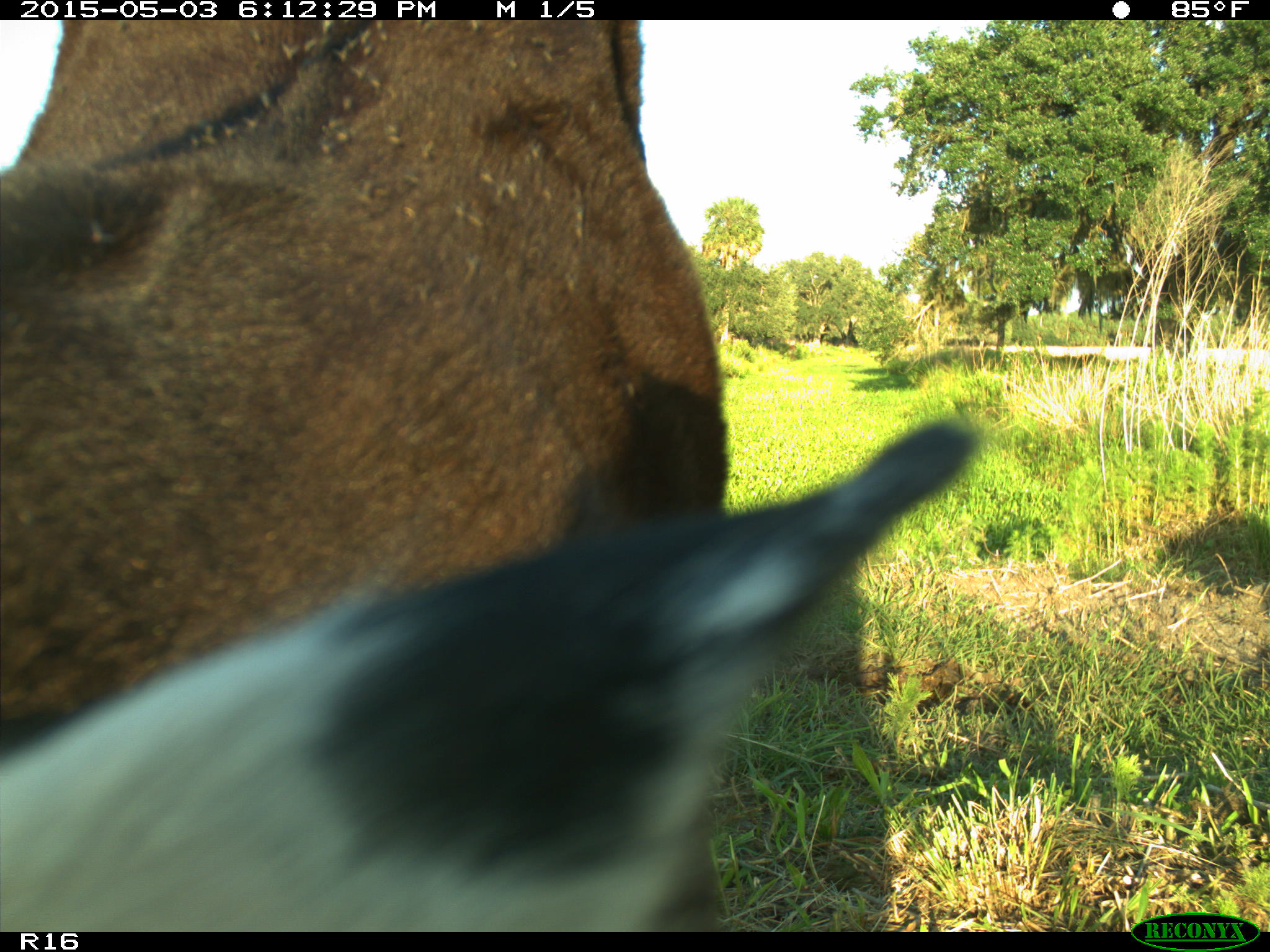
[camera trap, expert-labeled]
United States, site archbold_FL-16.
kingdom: Animalia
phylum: Chordata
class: Mammalia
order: Artiodactyla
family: Bovidae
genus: Bos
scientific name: Bos taurus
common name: domestic cow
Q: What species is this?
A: Bos taurus (domestic cow).